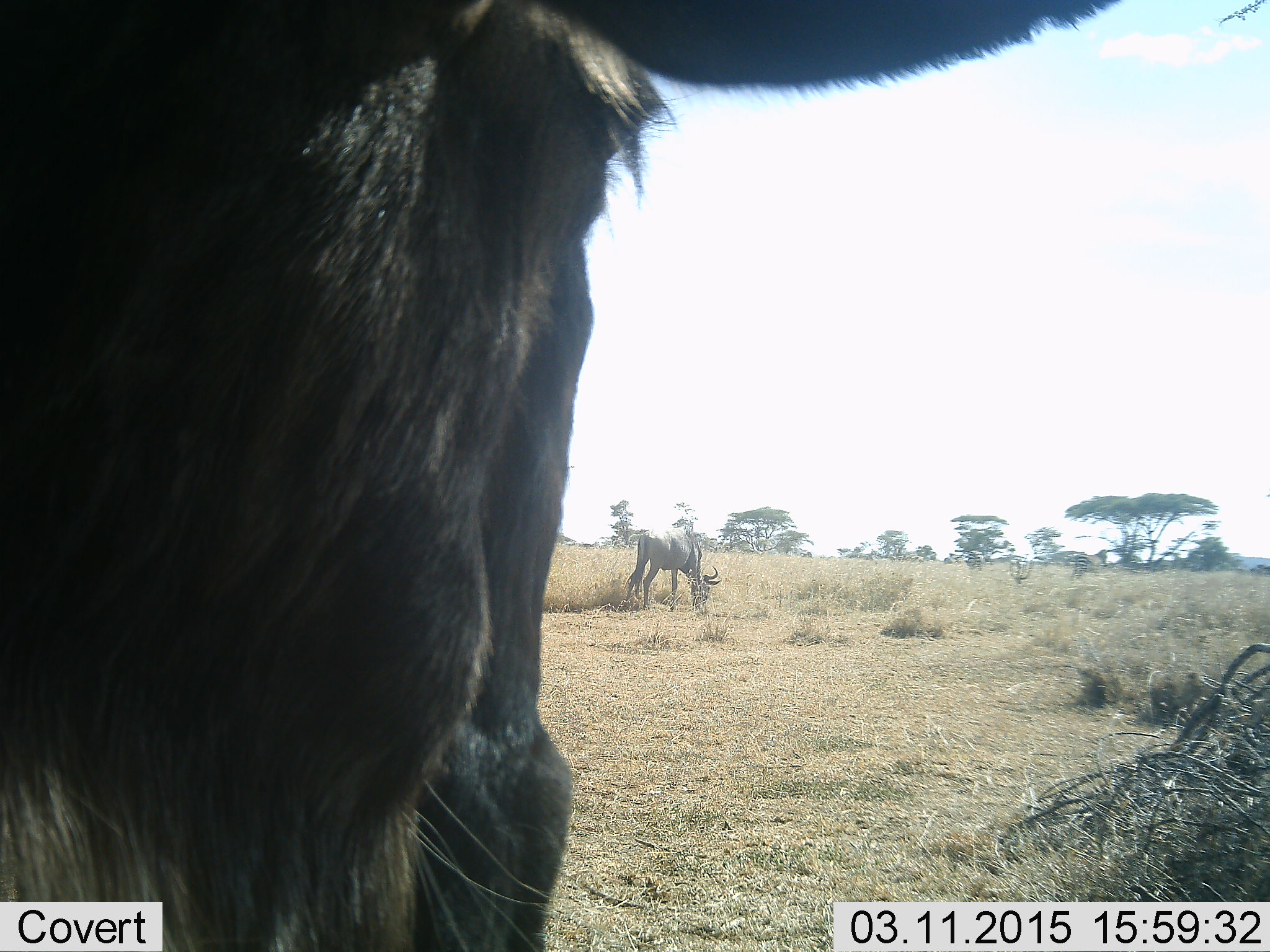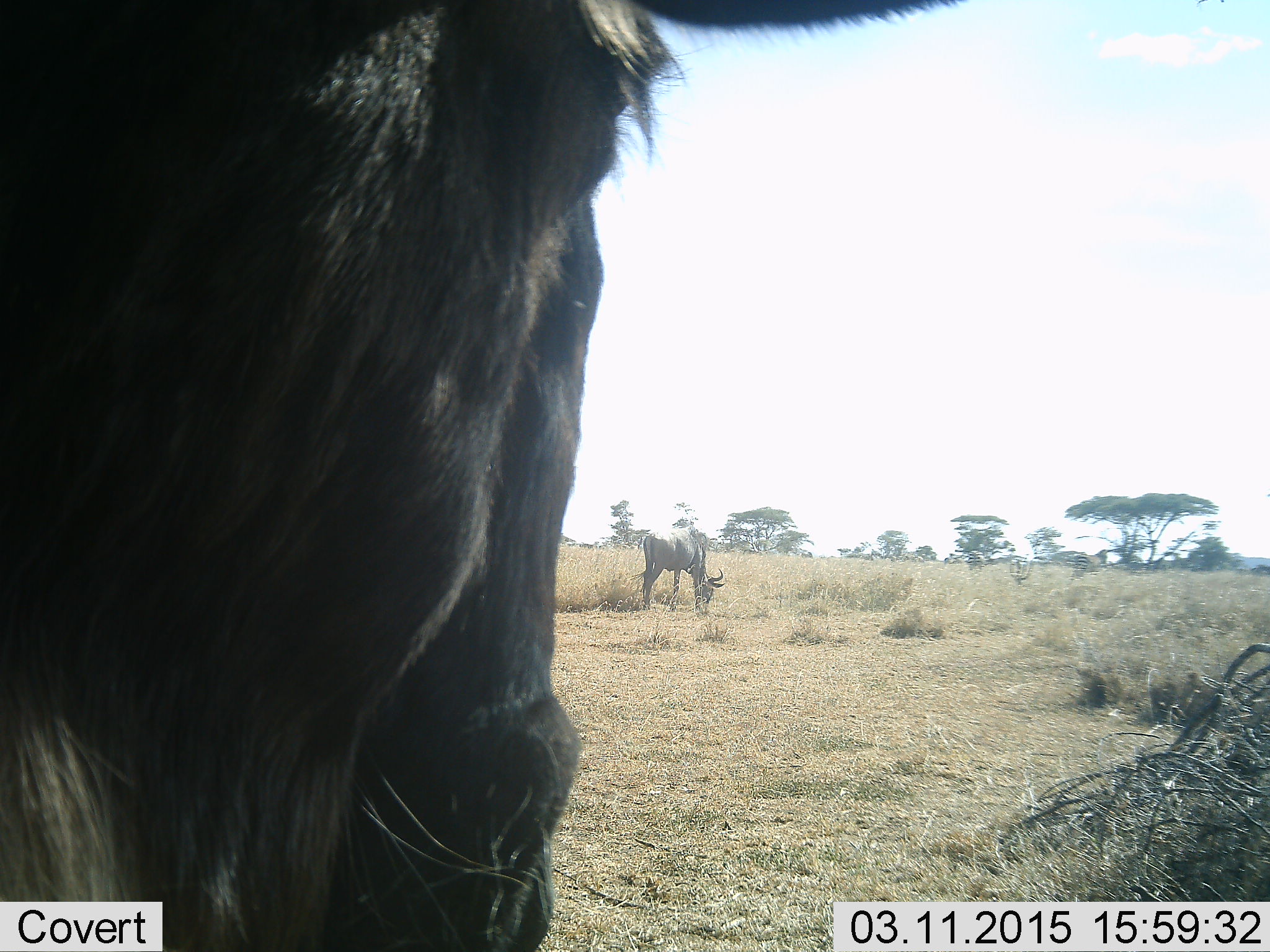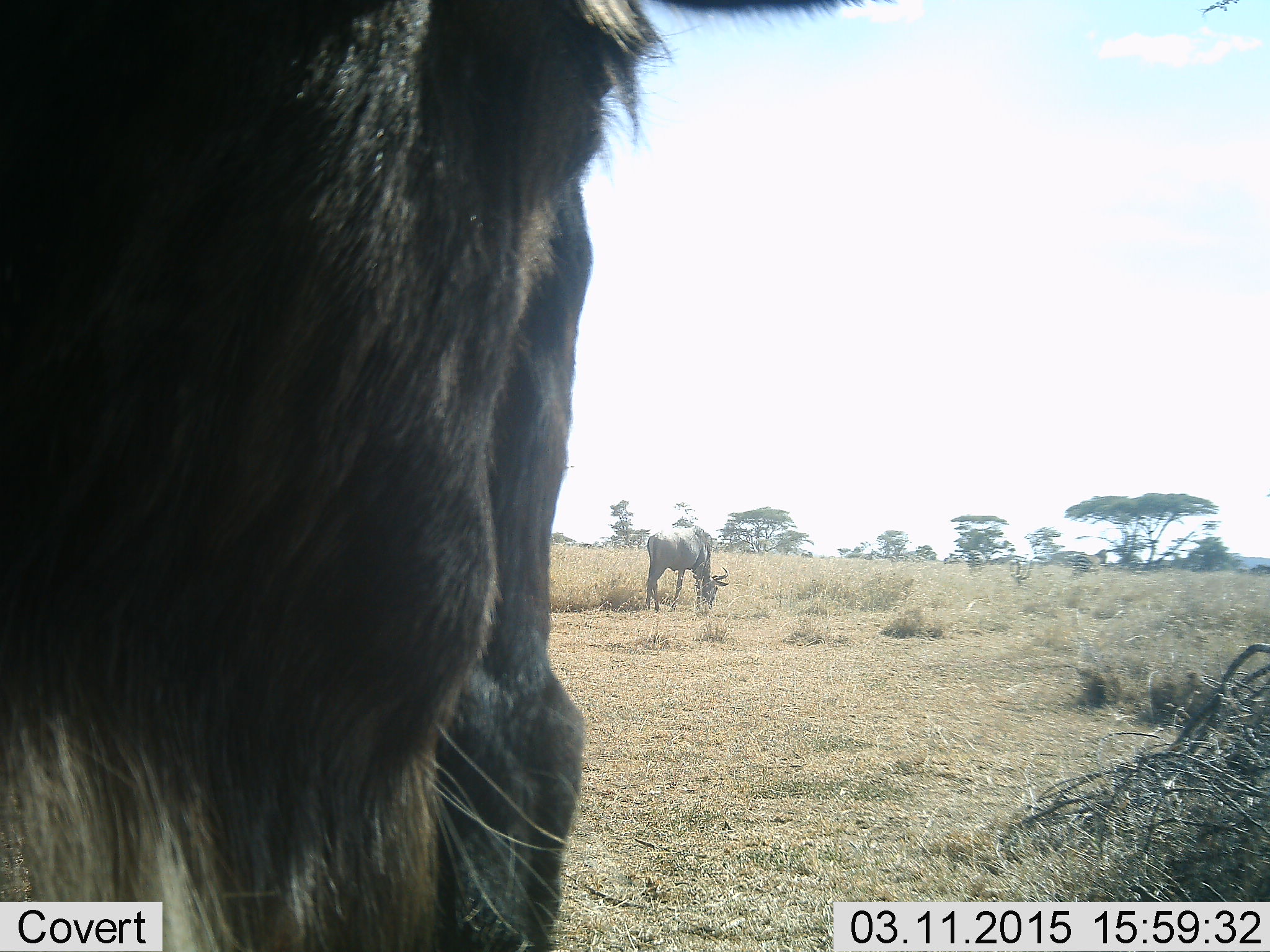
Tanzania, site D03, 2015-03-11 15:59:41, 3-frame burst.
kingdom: Animalia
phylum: Chordata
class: Mammalia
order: Artiodactyla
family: Bovidae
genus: Connochaetes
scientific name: Connochaetes taurinus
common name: blue wildebeest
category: wildebeest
Wildebeest (blue wildebeest) (Connochaetes taurinus), count 2. Behavior (volunteer vote fractions): standing 91%, resting 9%, moving 0%, interacting 0%. Young present (vote fraction): 0%. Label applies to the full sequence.